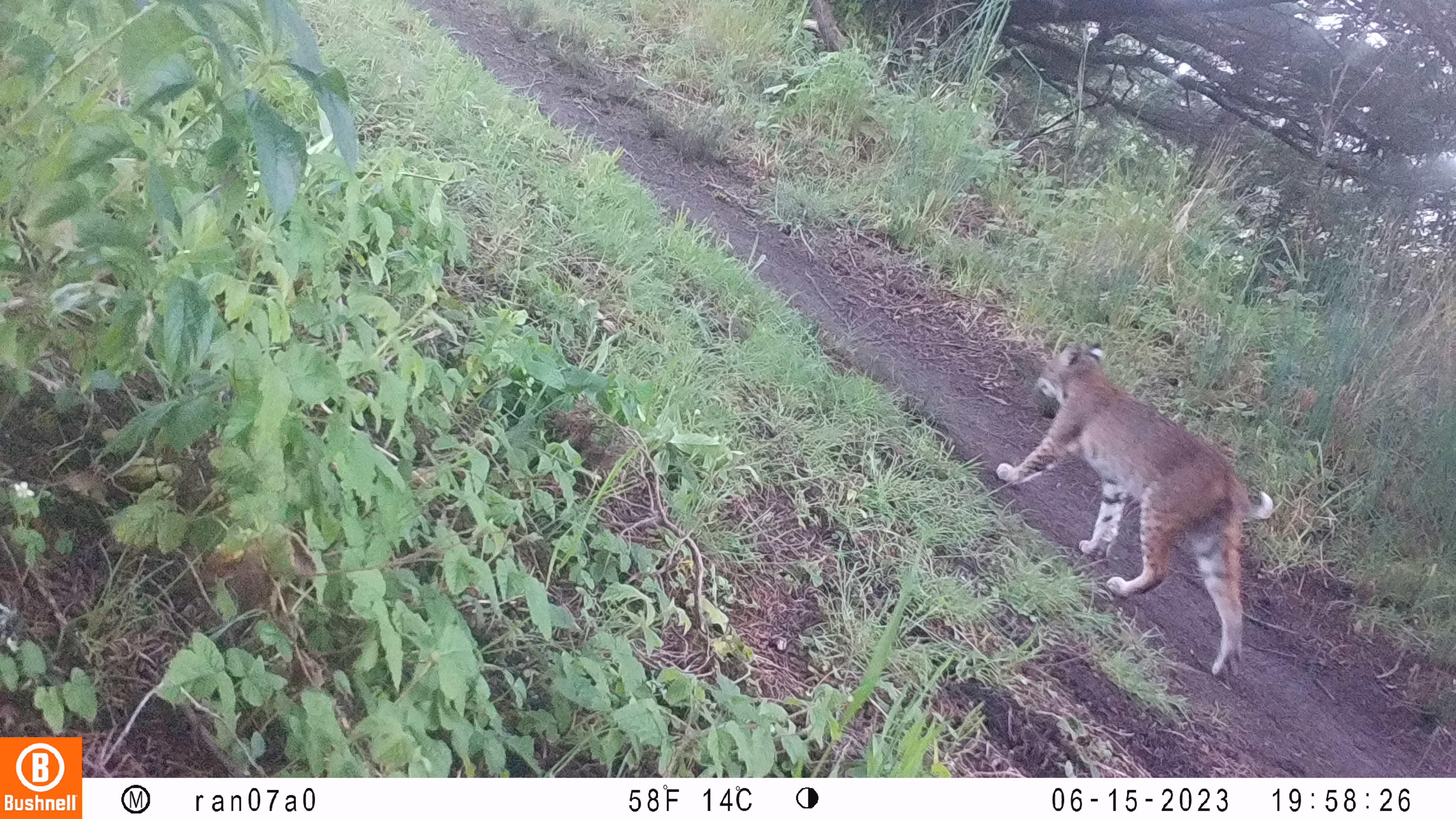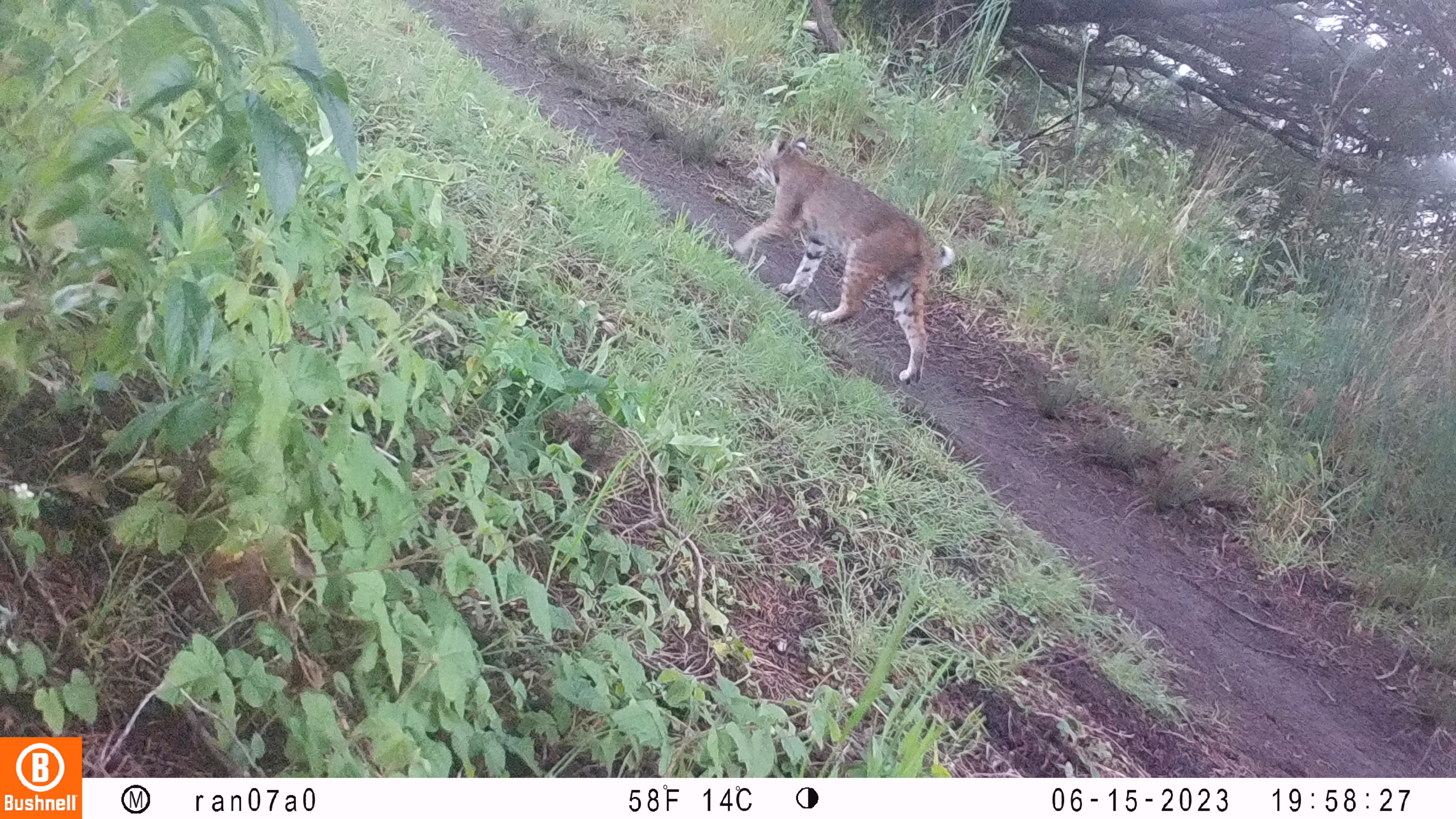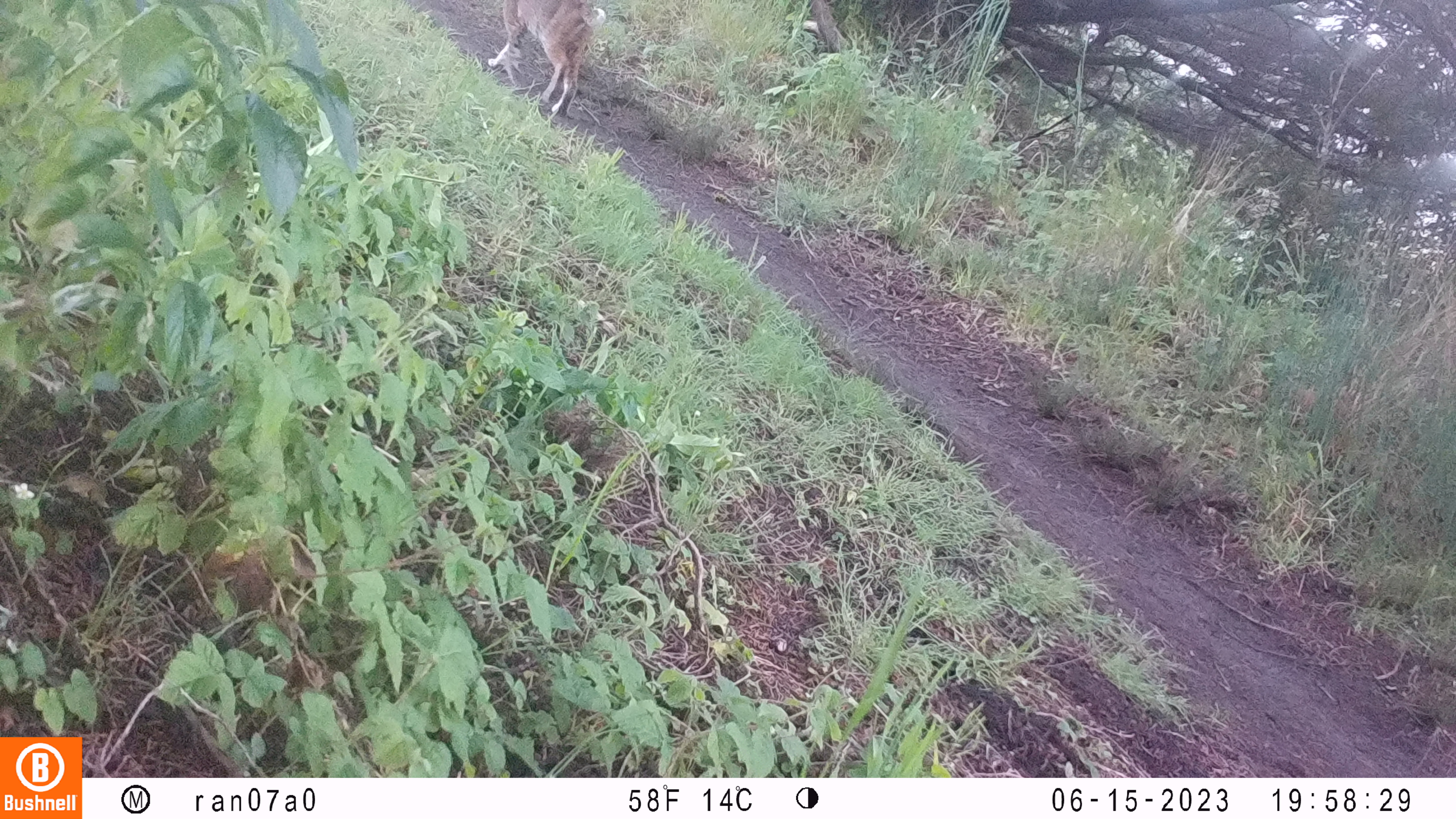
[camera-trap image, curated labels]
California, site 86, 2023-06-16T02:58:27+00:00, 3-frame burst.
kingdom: Animalia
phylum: Chordata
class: Mammalia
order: Carnivora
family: Felidae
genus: Lynx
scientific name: Lynx rufus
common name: bobcat